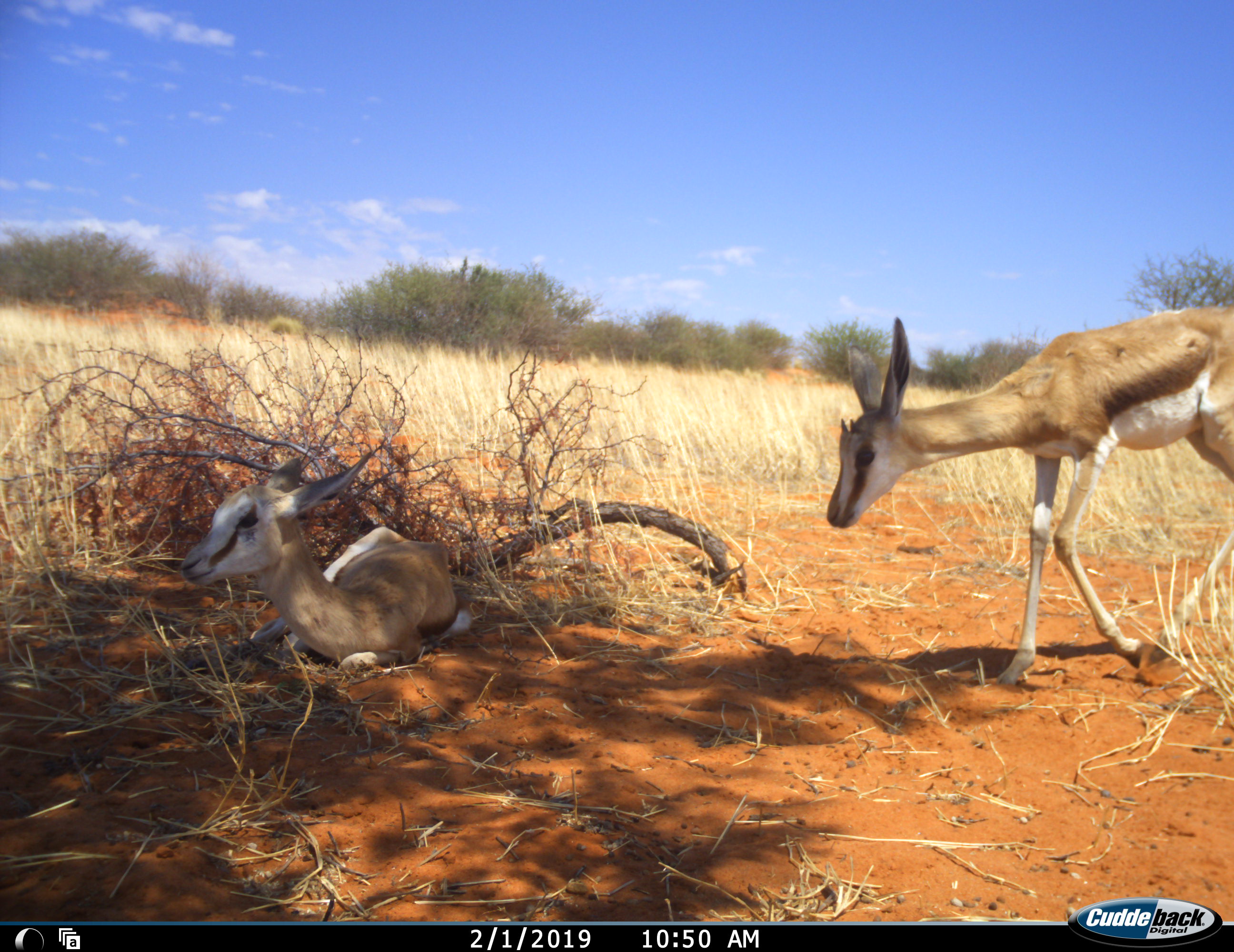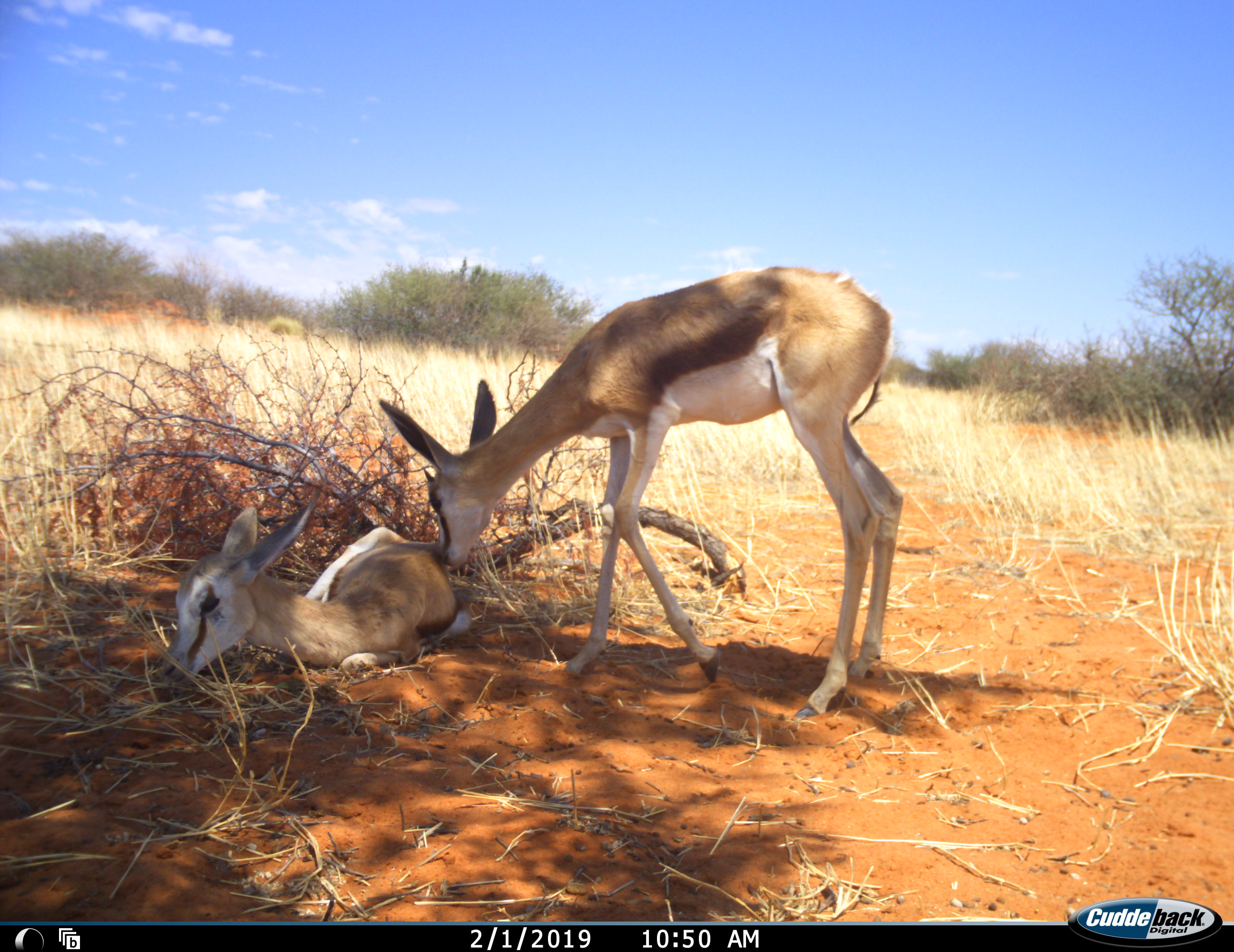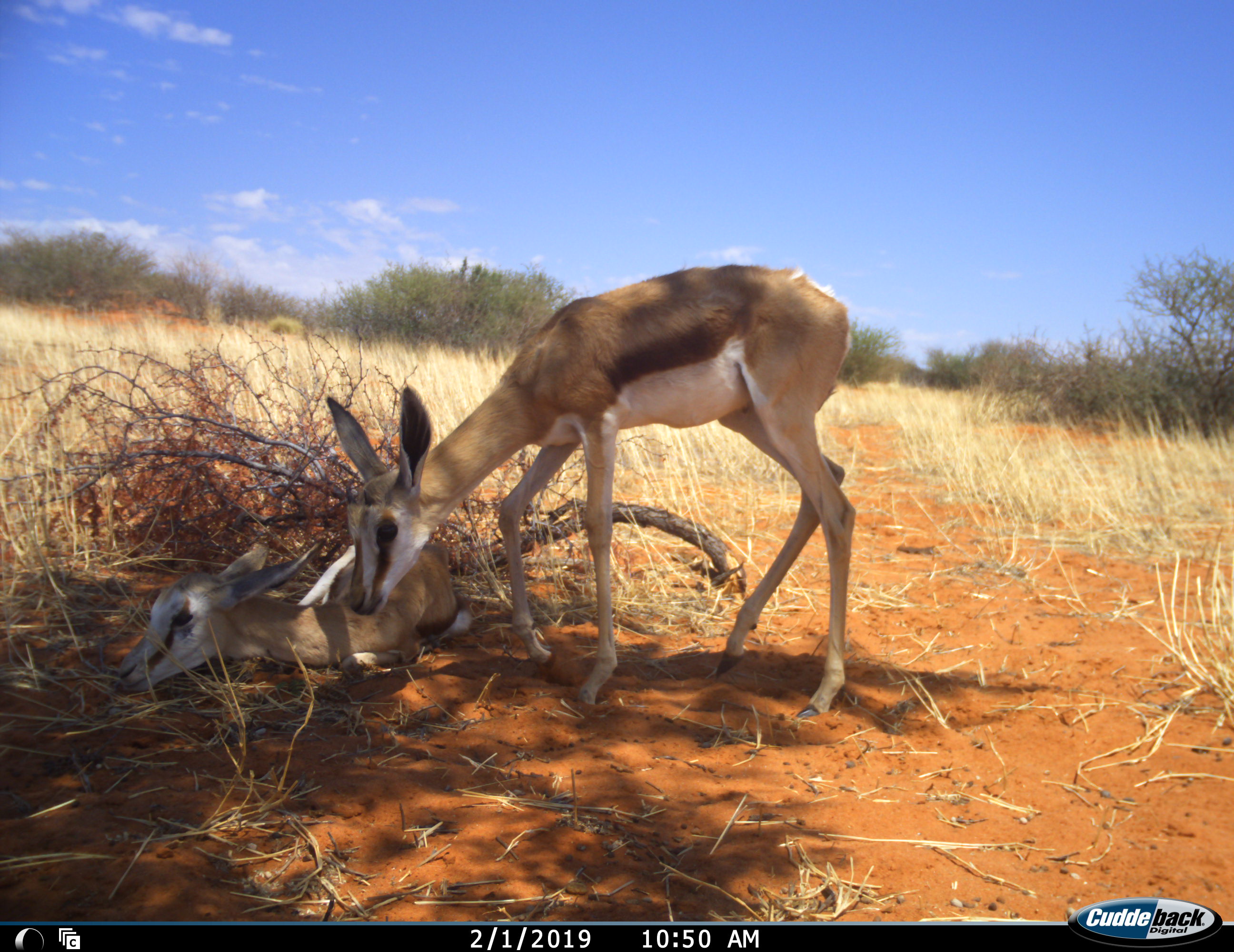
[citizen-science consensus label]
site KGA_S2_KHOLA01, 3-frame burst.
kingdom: Animalia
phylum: Chordata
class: Mammalia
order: Artiodactyla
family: Bovidae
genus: Antidorcas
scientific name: Antidorcas marsupialis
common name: springbok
Springbok (Antidorcas marsupialis), count 2. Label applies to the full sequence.